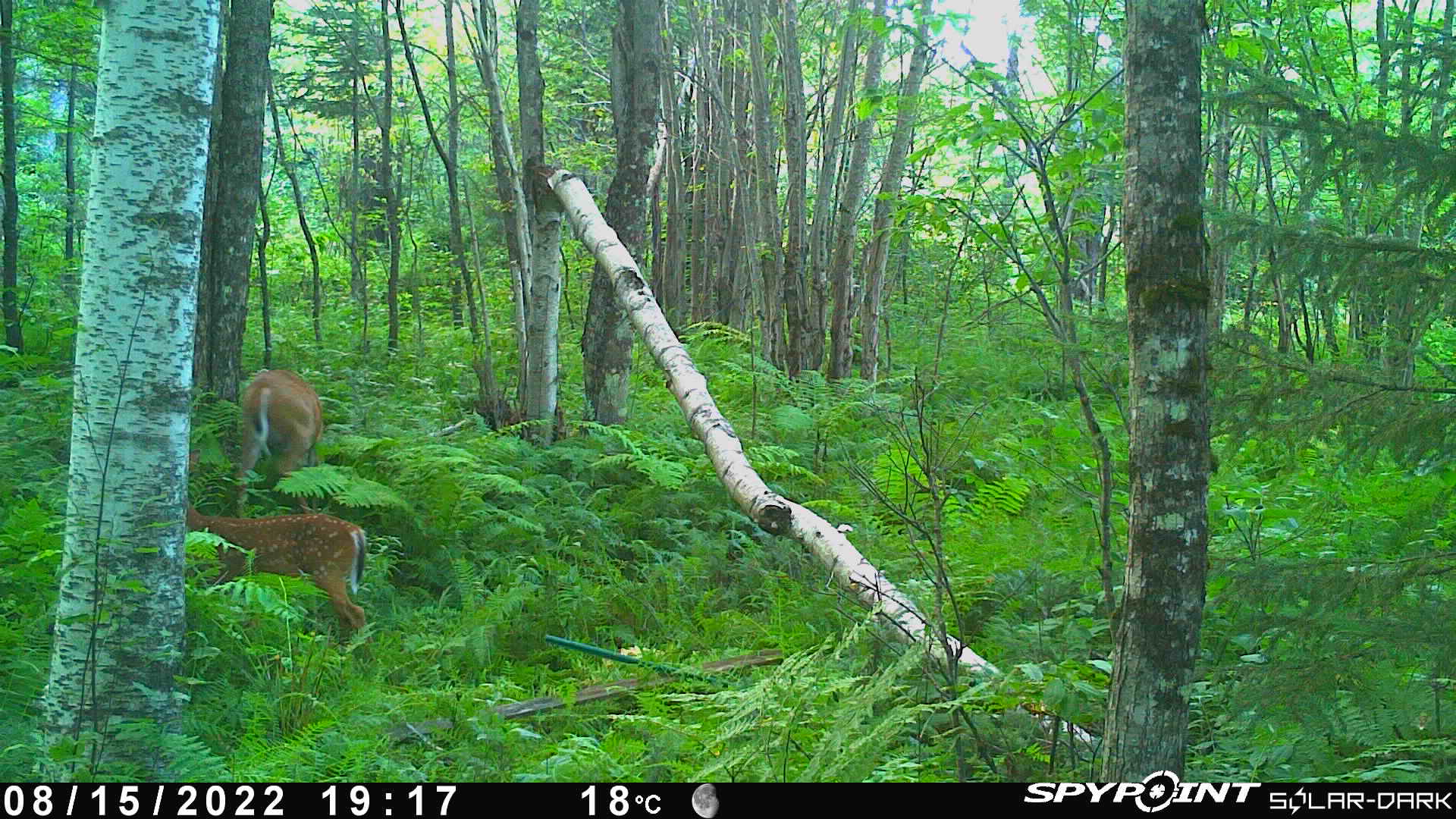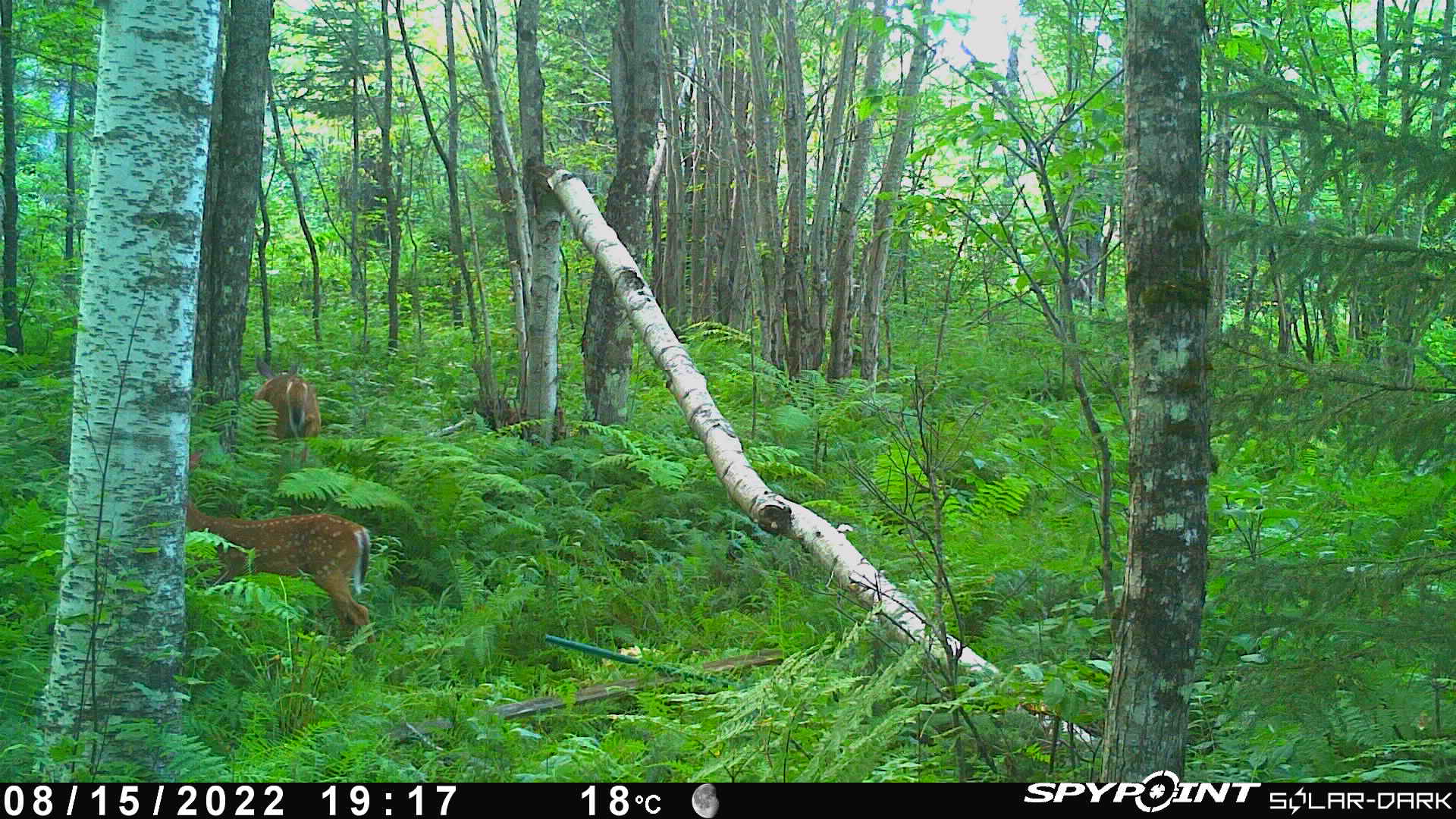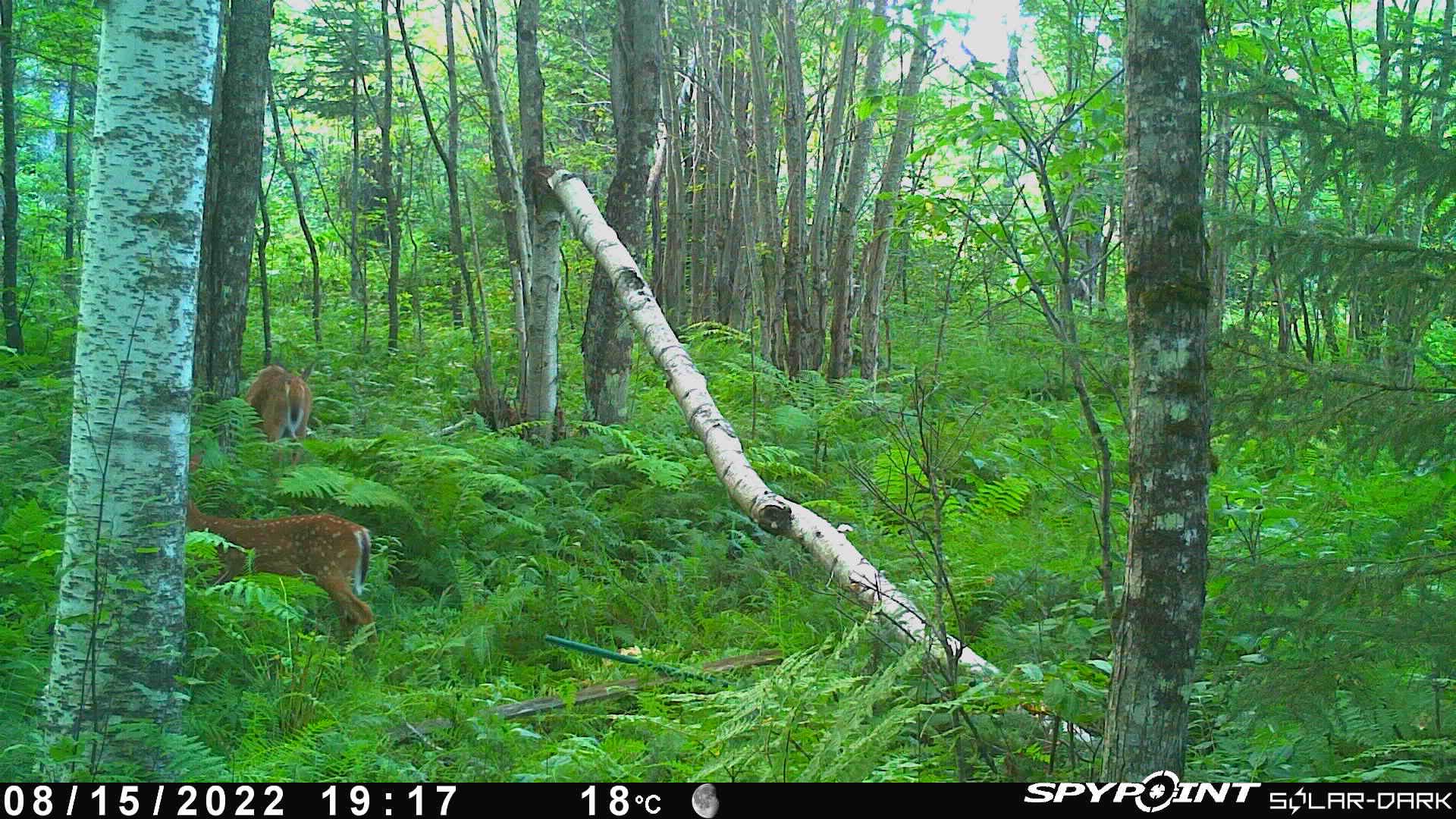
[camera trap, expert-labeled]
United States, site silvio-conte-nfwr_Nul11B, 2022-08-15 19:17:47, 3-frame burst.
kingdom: Animalia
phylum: Chordata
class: Mammalia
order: Artiodactyla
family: Cervidae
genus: Odocoileus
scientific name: Odocoileus virginianus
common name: white-tailed deer